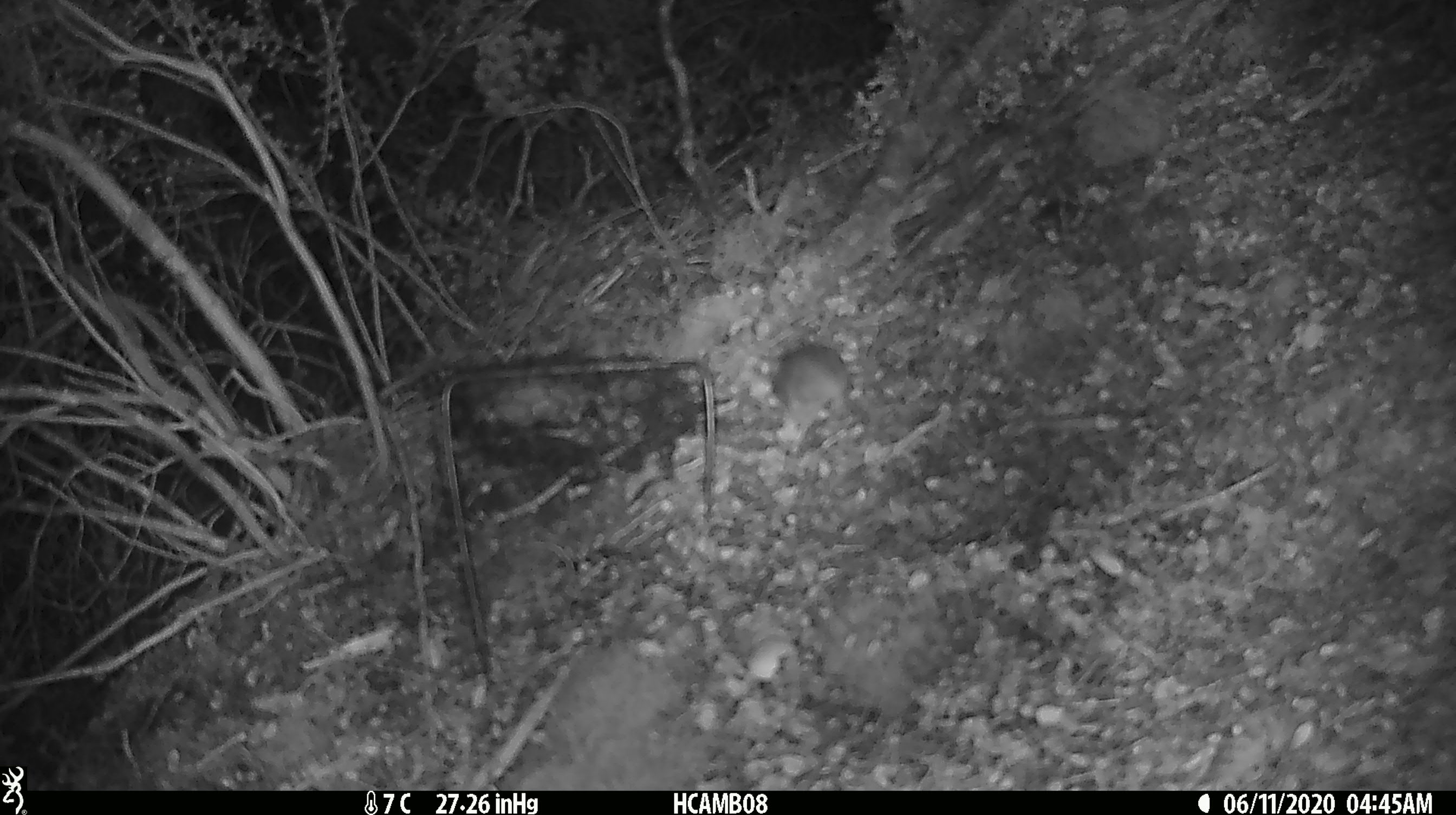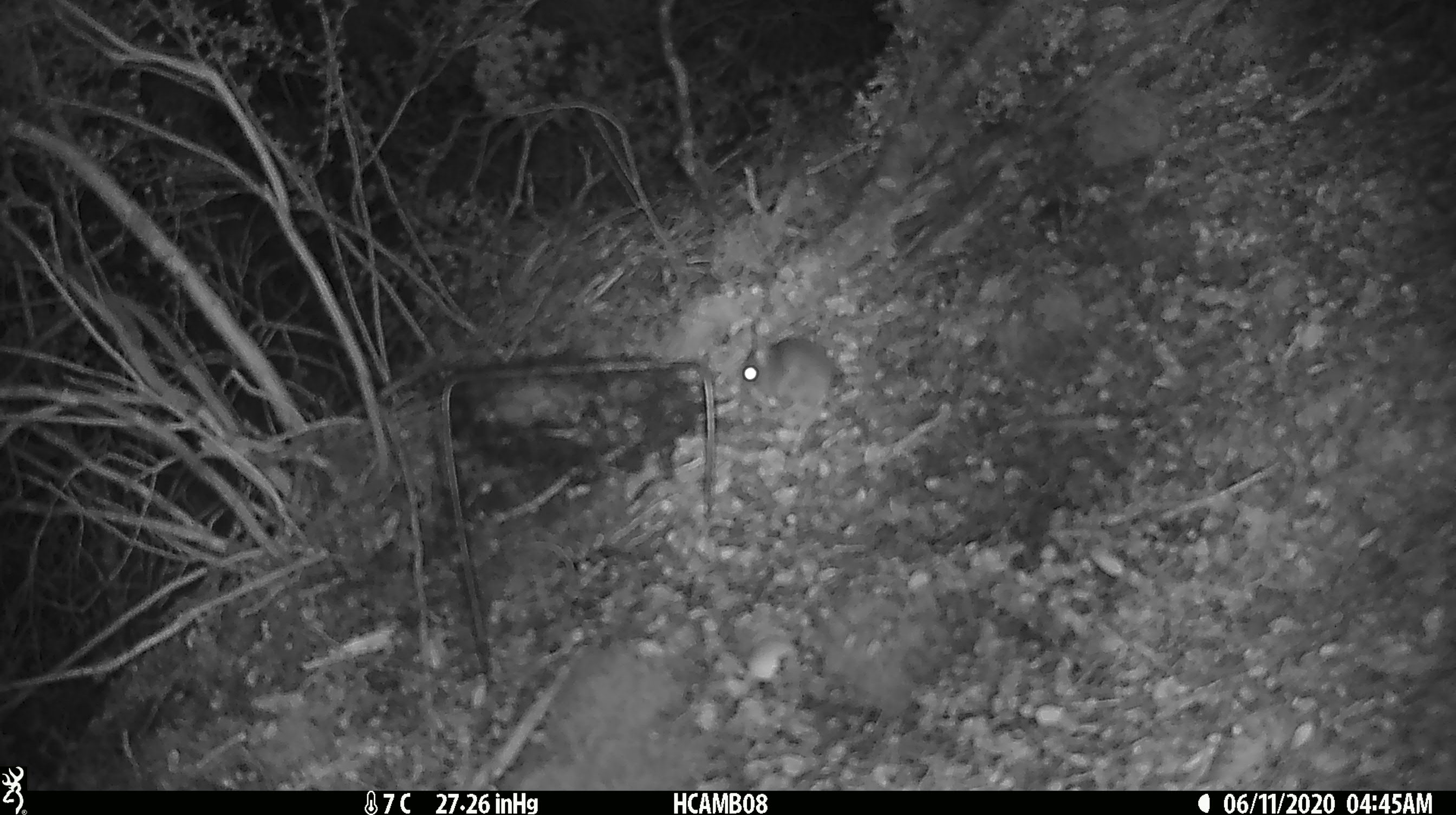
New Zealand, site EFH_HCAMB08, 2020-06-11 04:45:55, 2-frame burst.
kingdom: Animalia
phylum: Chordata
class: Mammalia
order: Rodentia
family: Muridae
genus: Mus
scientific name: Mus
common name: mouse